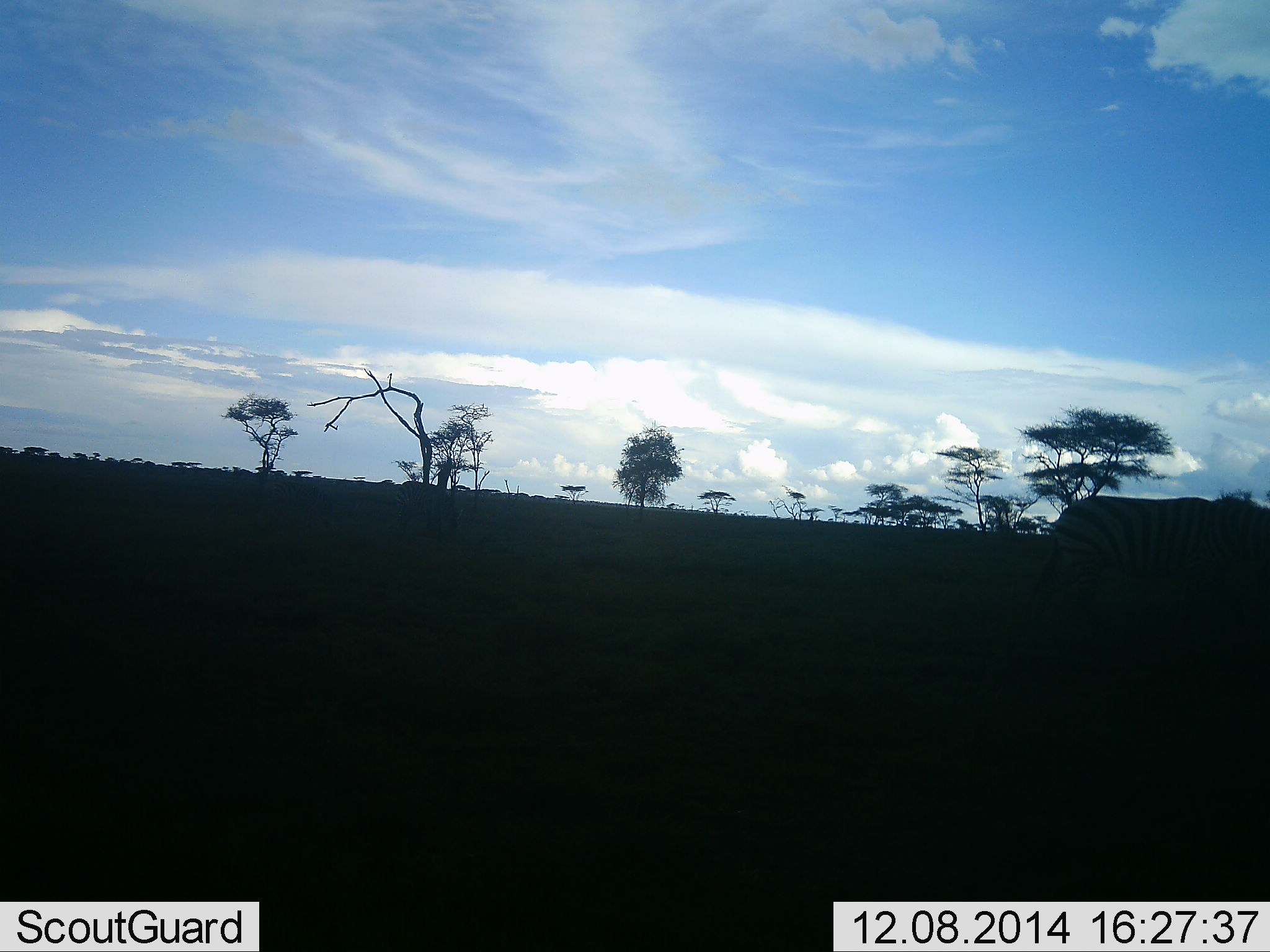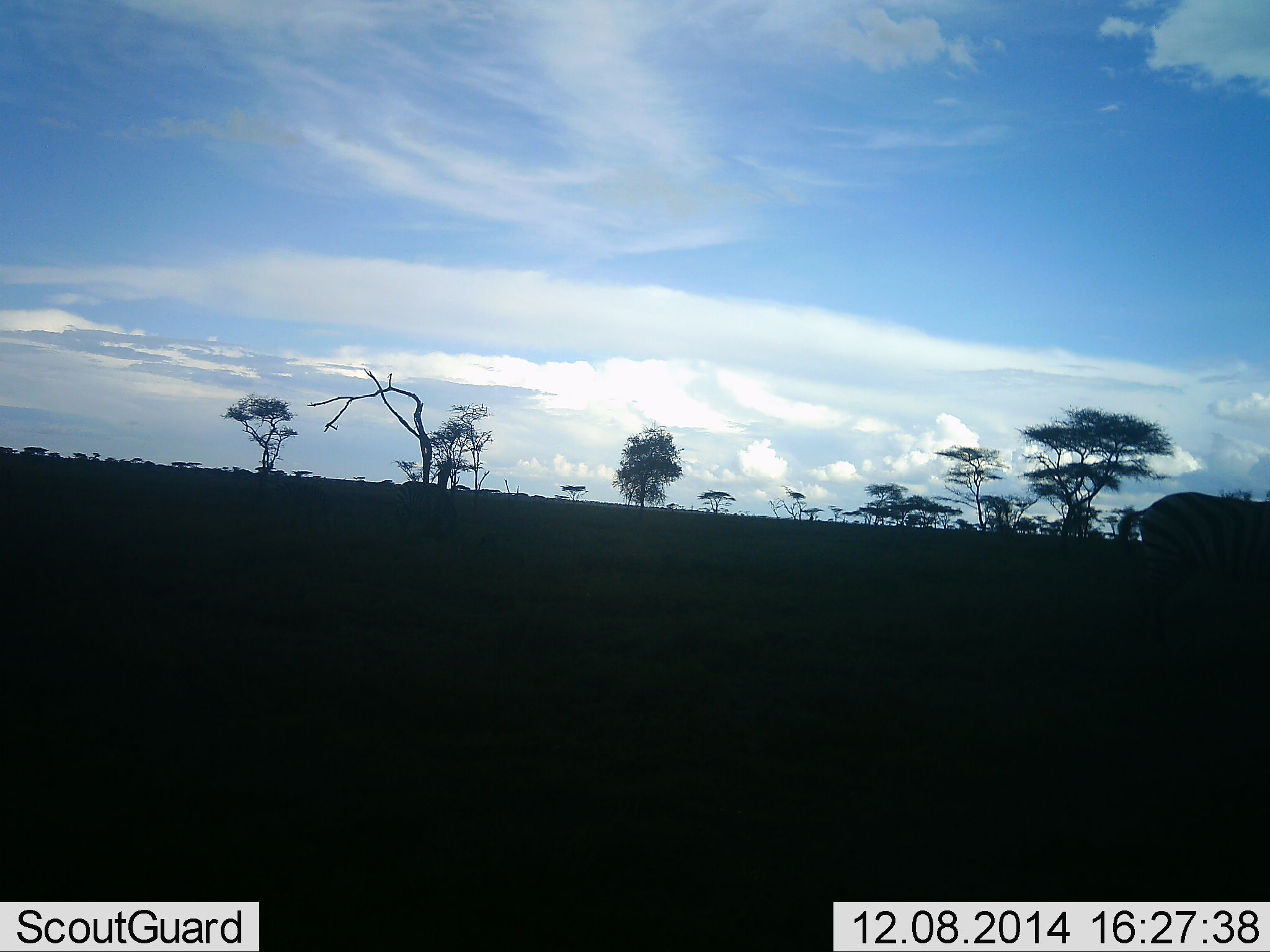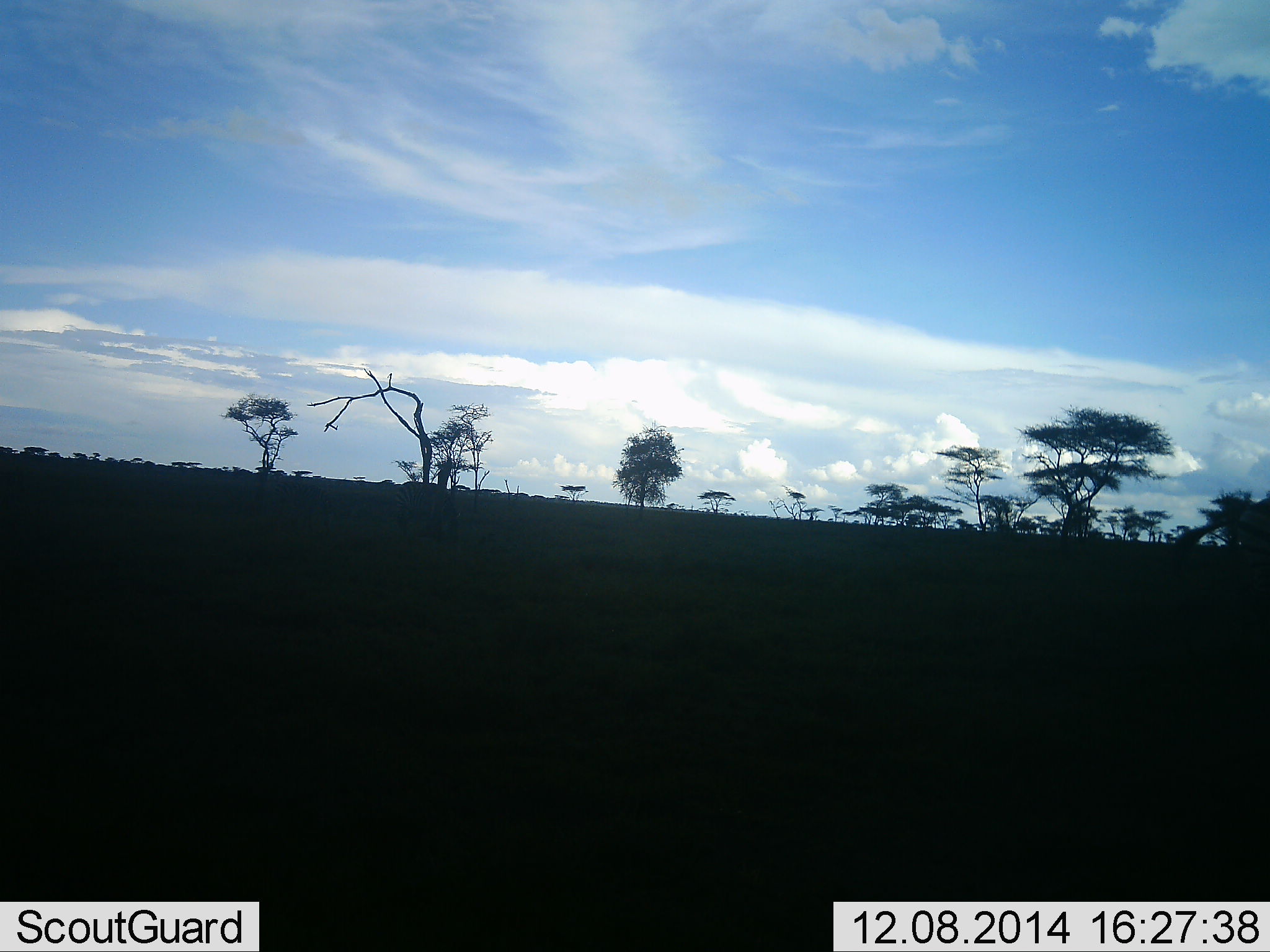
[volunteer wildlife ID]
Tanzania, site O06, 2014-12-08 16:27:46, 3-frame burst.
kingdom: Animalia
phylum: Chordata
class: Mammalia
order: Perissodactyla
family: Equidae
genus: Equus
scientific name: Equus quagga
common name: plains zebra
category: zebra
Zebra (plains zebra) (Equus quagga), count 1. Behavior (volunteer vote fractions): standing 10%, resting 0%, moving 90%, interacting 0%. Young present (vote fraction): 0%. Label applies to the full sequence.